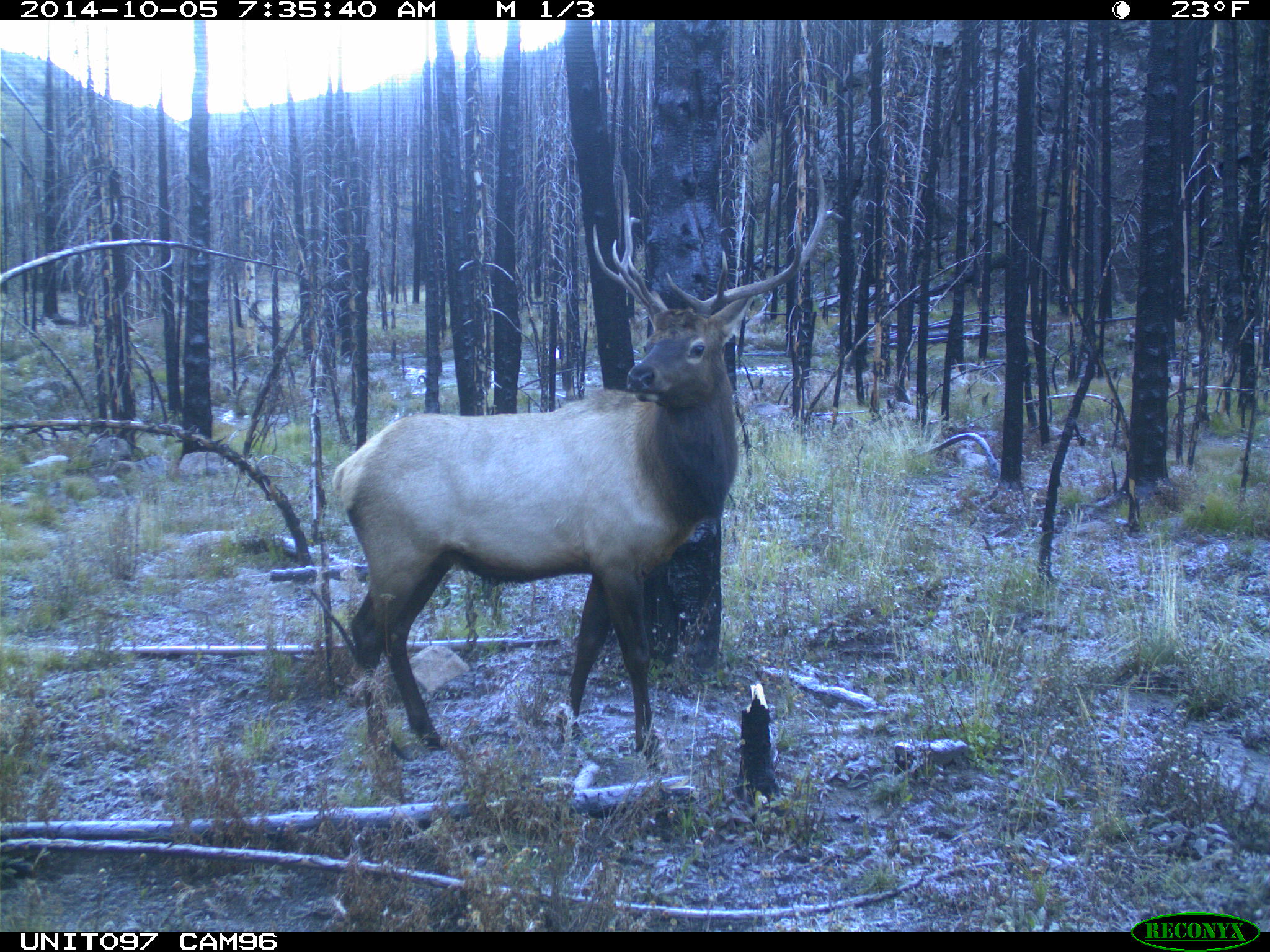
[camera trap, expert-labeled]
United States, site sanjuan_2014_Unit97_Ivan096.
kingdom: Animalia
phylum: Chordata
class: Mammalia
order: Artiodactyla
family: Cervidae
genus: Cervus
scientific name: Cervus elaphus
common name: red deer